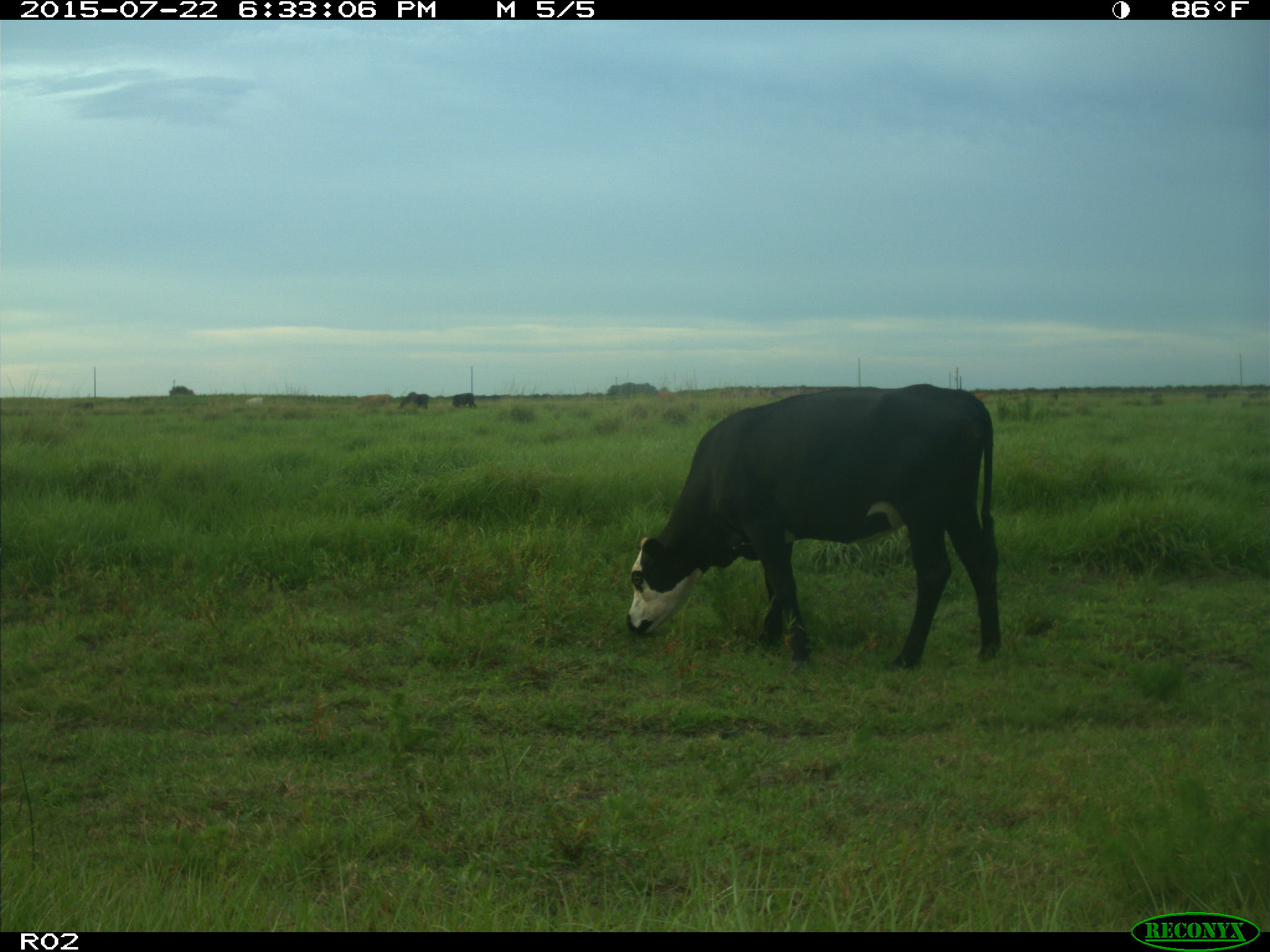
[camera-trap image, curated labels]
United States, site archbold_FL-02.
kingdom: Animalia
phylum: Chordata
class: Mammalia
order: Artiodactyla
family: Bovidae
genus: Bos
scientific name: Bos taurus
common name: domestic cow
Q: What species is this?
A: Bos taurus (domestic cow).